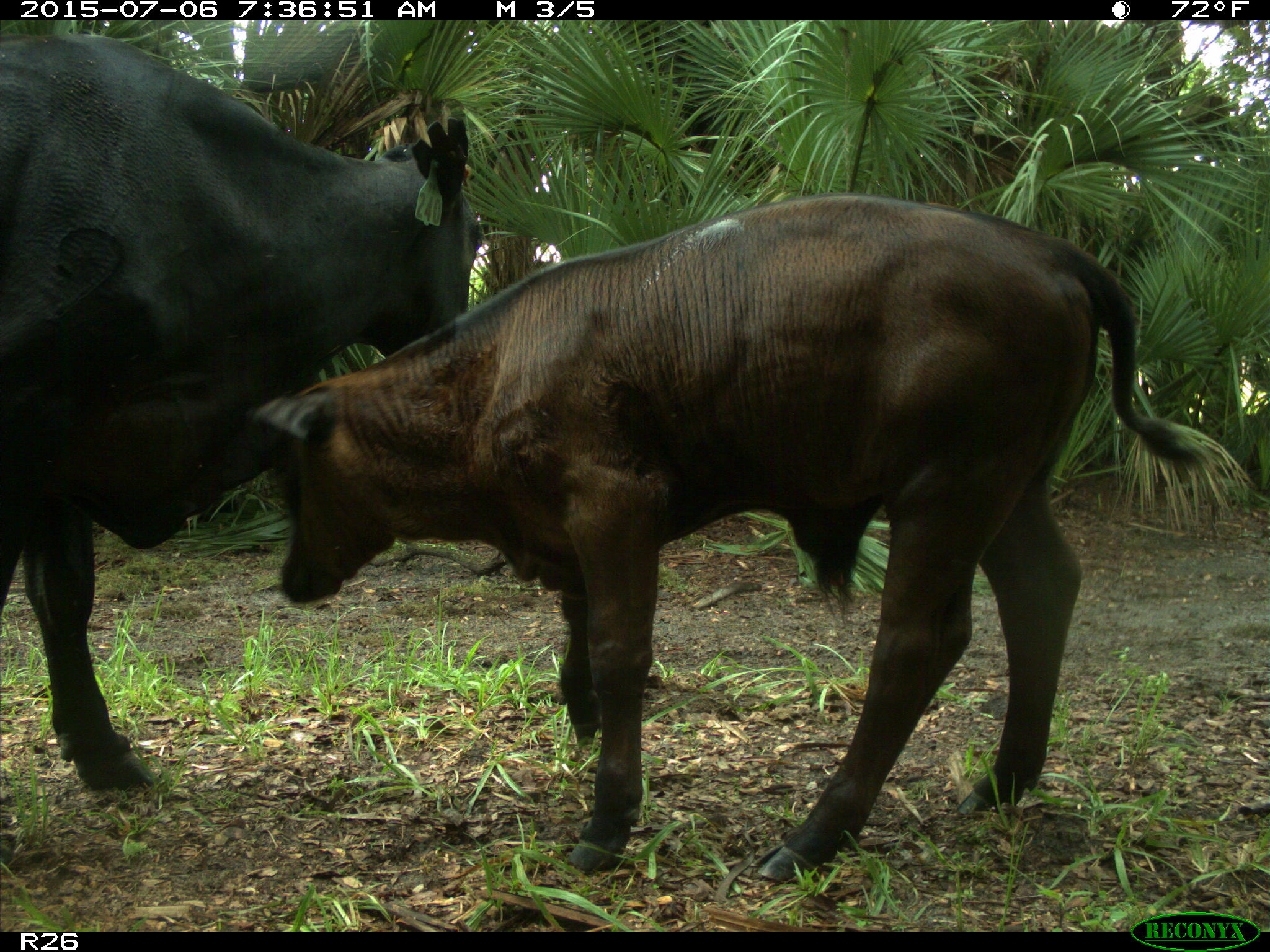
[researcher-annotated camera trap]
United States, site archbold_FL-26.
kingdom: Animalia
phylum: Chordata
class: Mammalia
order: Artiodactyla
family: Bovidae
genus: Bos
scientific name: Bos taurus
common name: domestic cow